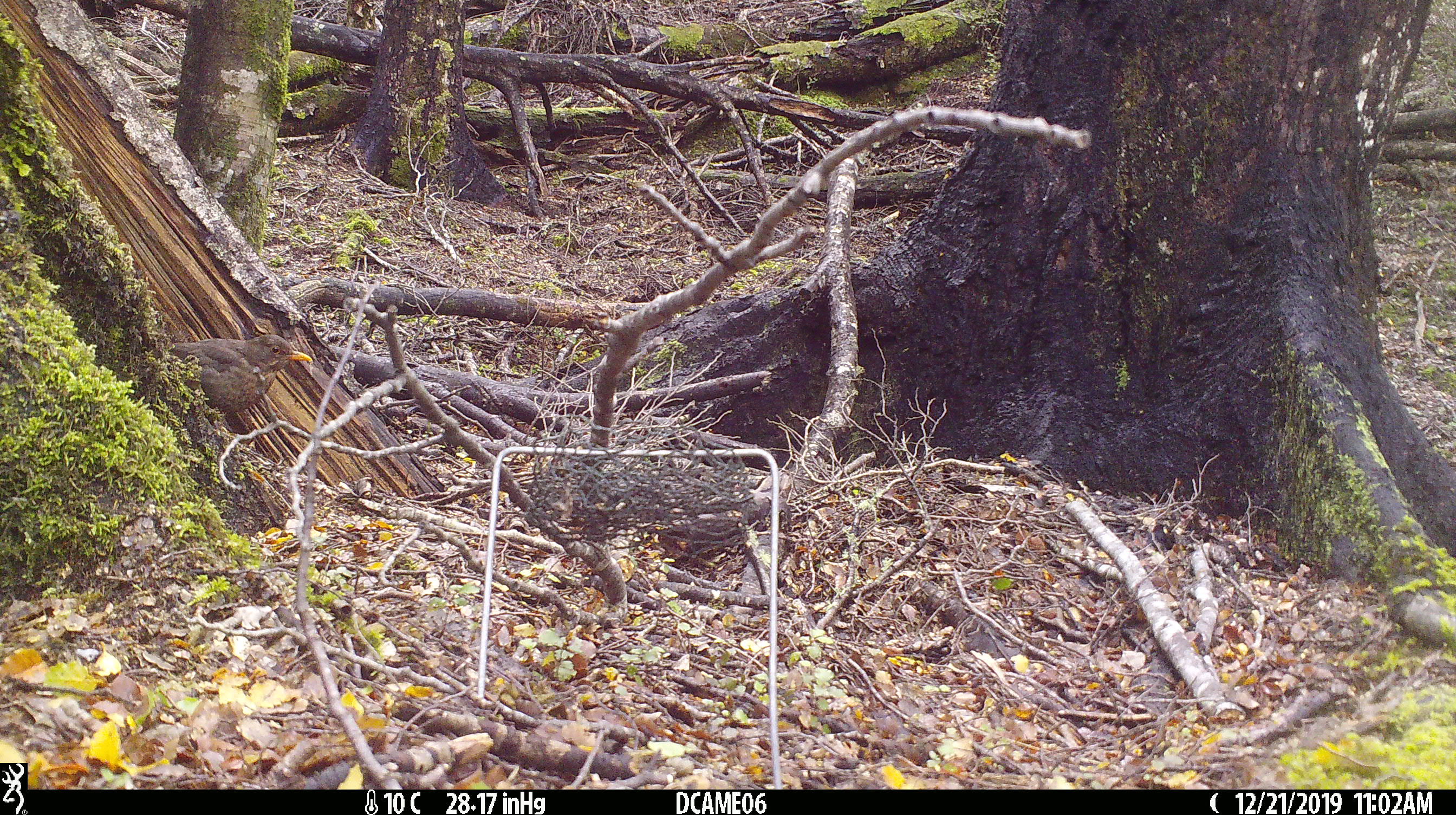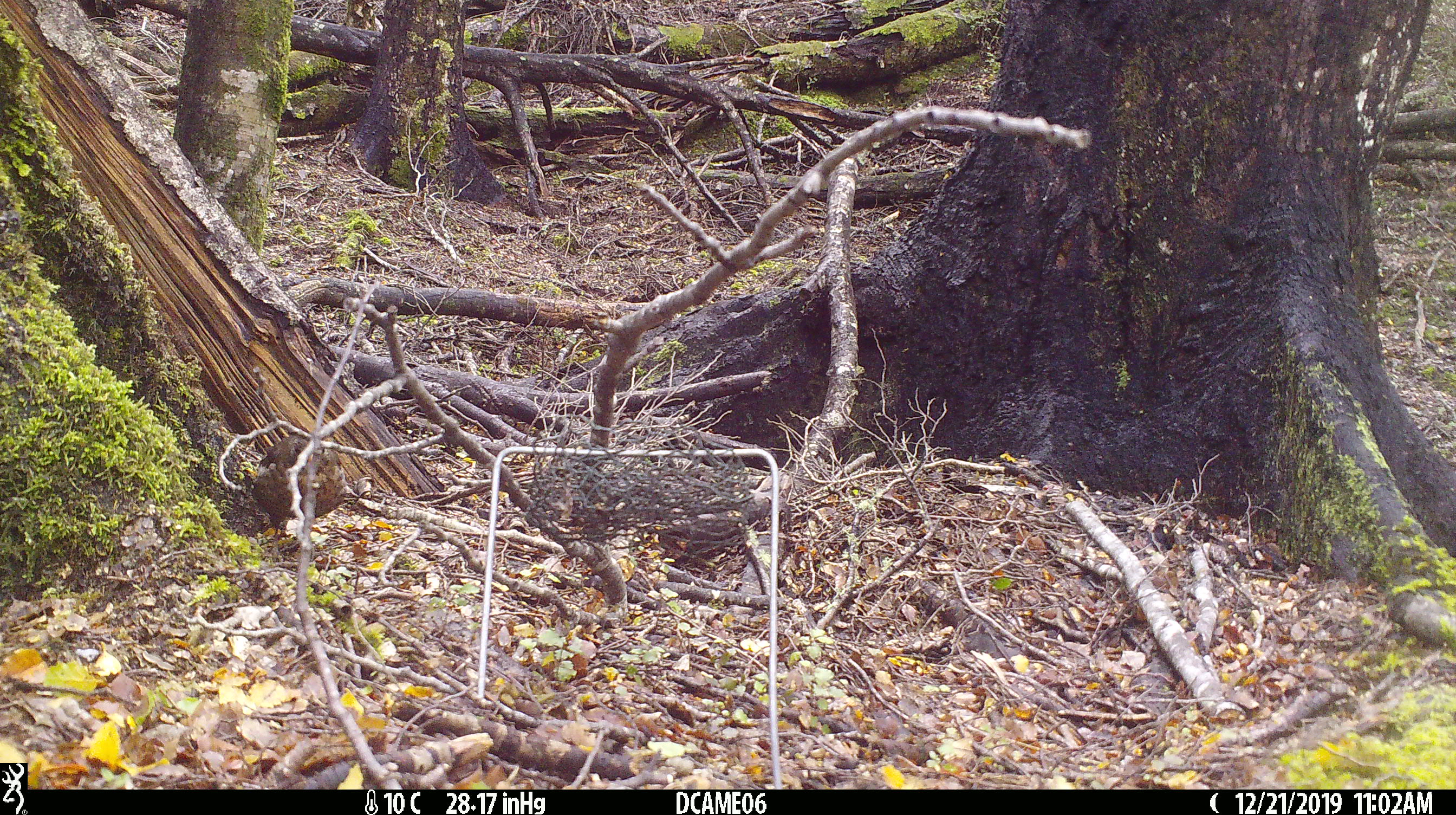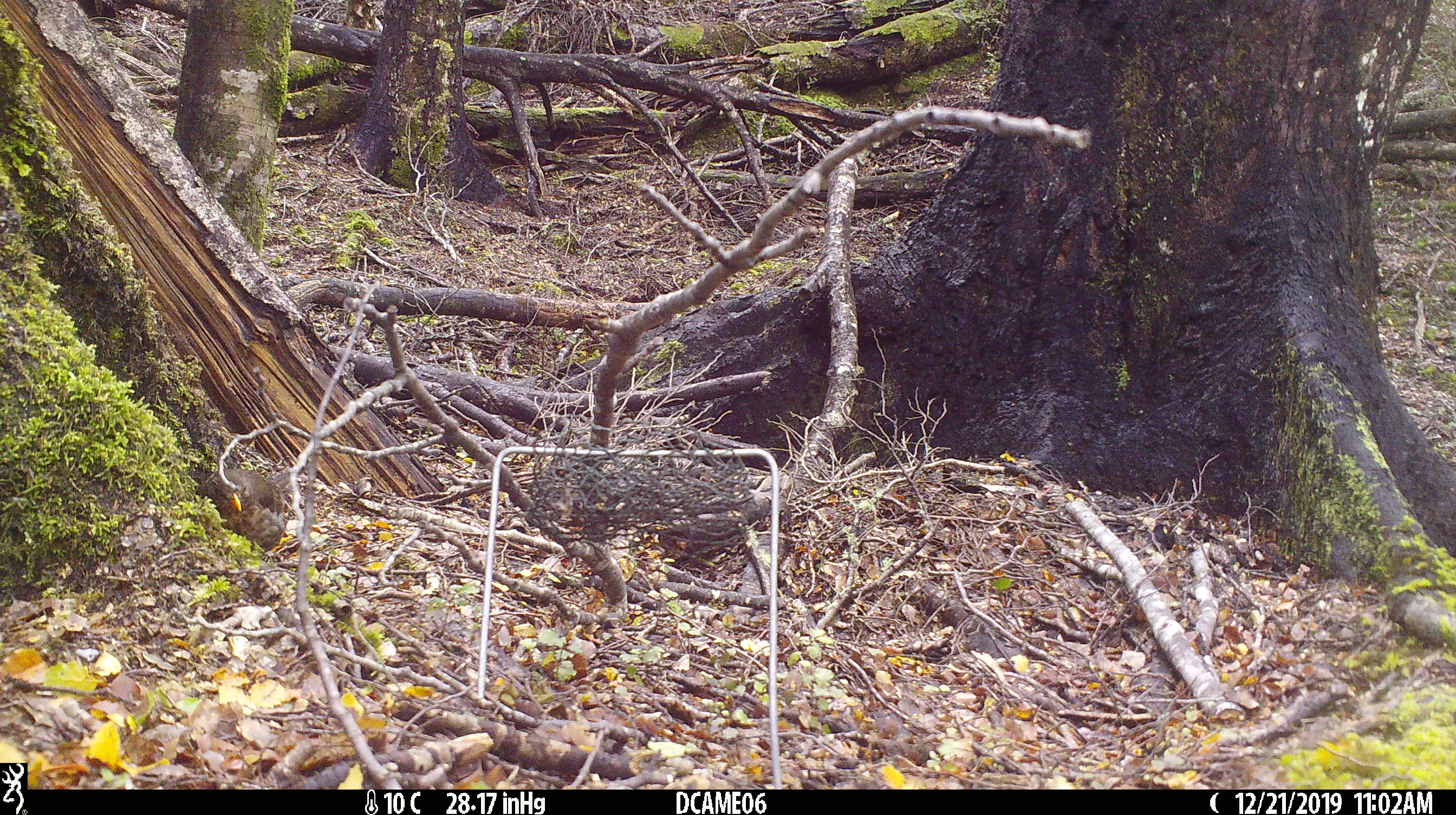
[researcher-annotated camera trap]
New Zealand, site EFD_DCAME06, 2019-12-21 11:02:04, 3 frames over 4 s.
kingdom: Animalia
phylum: Chordata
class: Aves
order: Passeriformes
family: Turdidae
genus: Turdus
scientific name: Turdus merula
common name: eurasian blackbird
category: blackbird